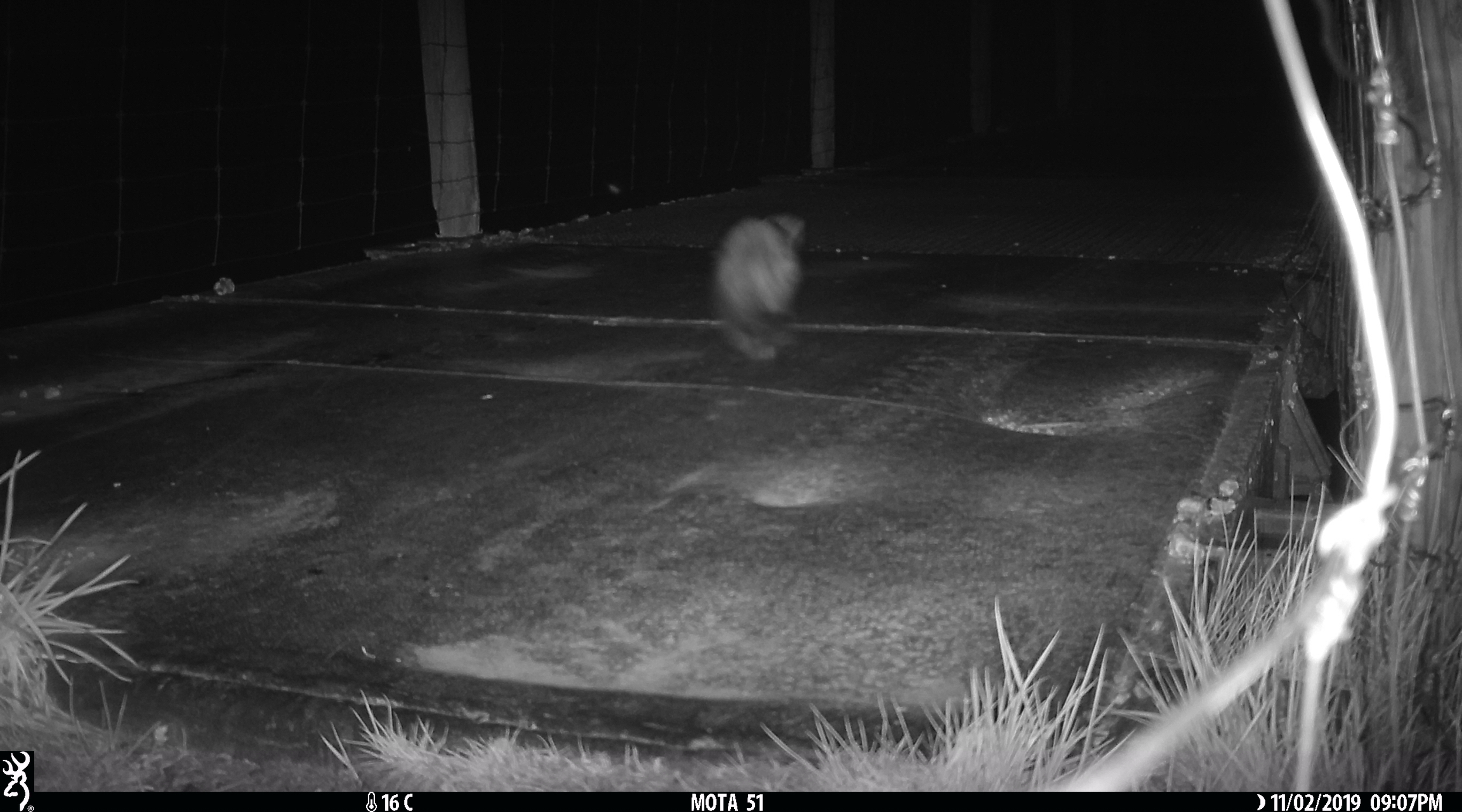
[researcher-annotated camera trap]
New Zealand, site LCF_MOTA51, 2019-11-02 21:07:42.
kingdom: Animalia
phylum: Chordata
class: Mammalia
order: Carnivora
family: Mustelidae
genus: Mustela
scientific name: Mustela furo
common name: ferret